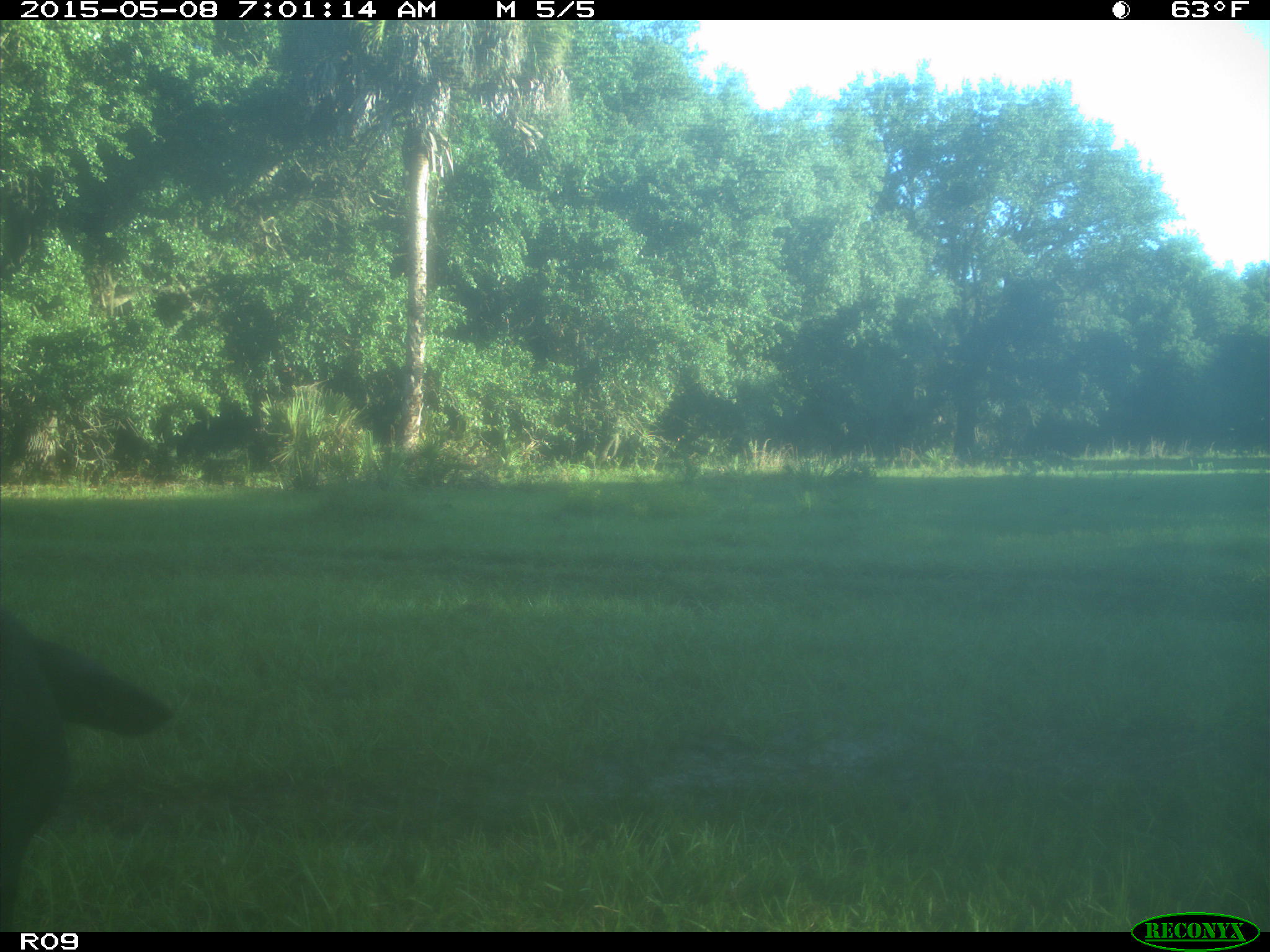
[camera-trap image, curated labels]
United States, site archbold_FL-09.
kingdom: Animalia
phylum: Chordata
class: Mammalia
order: Artiodactyla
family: Bovidae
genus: Bos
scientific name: Bos taurus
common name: domestic cow